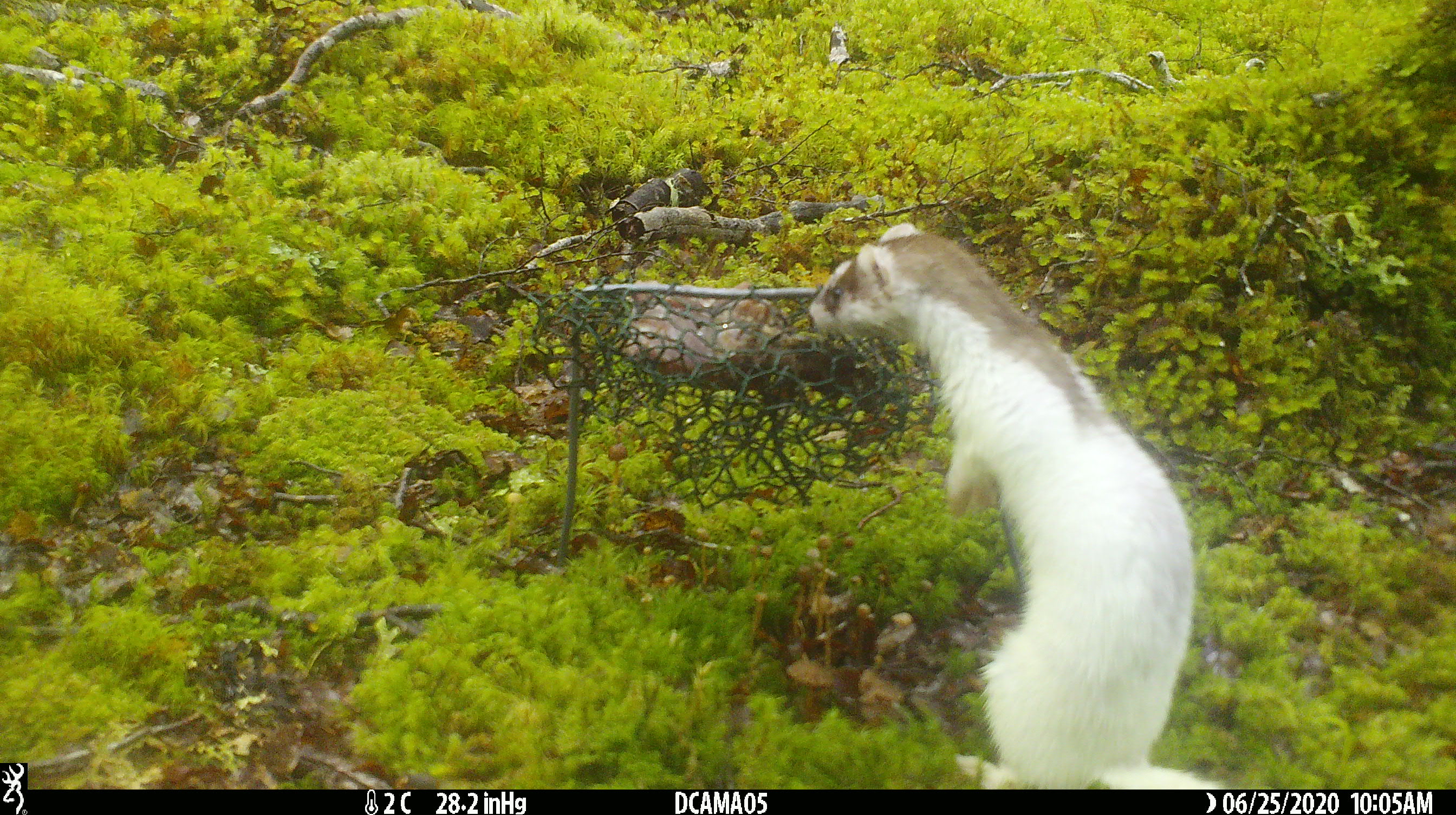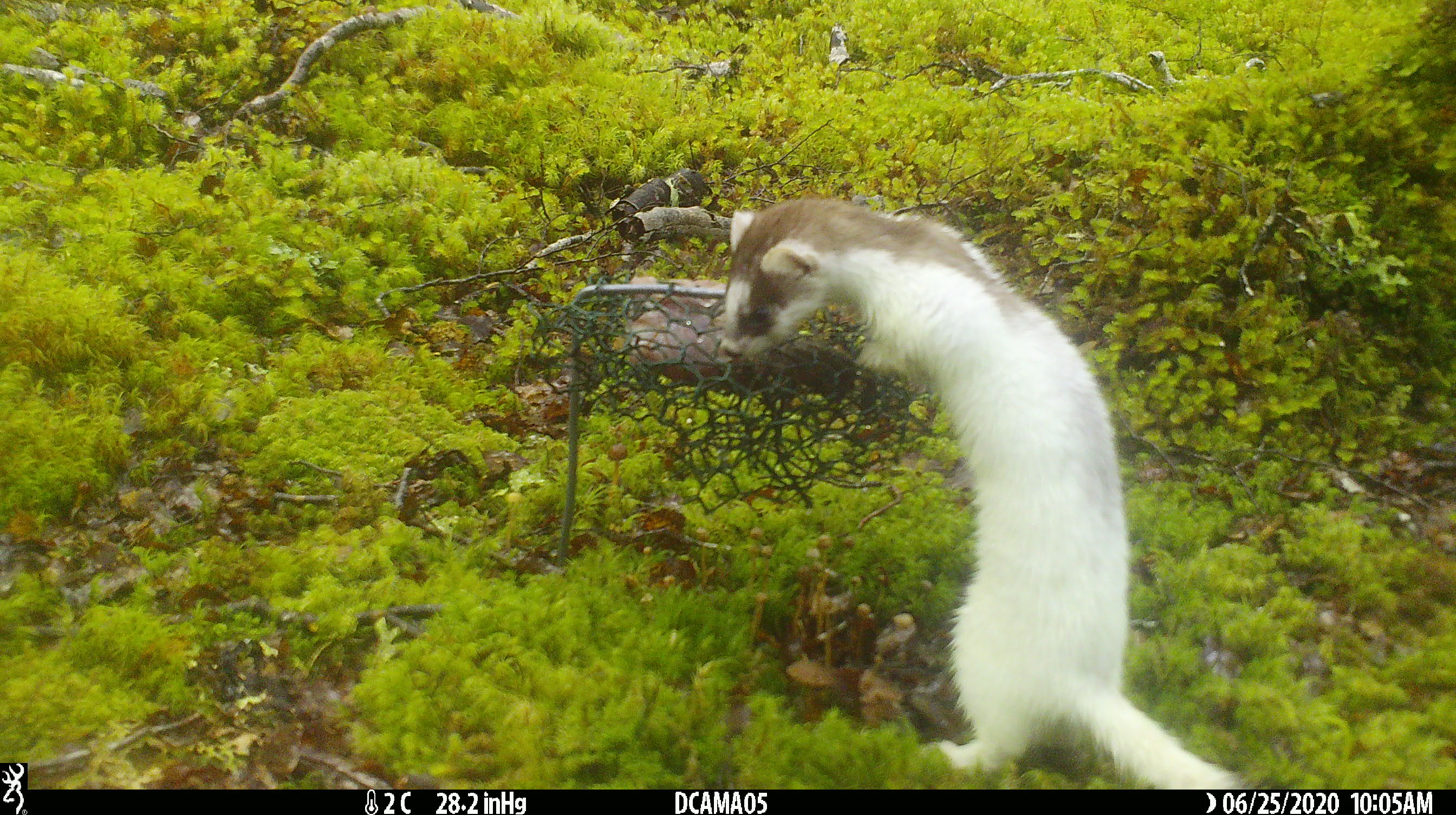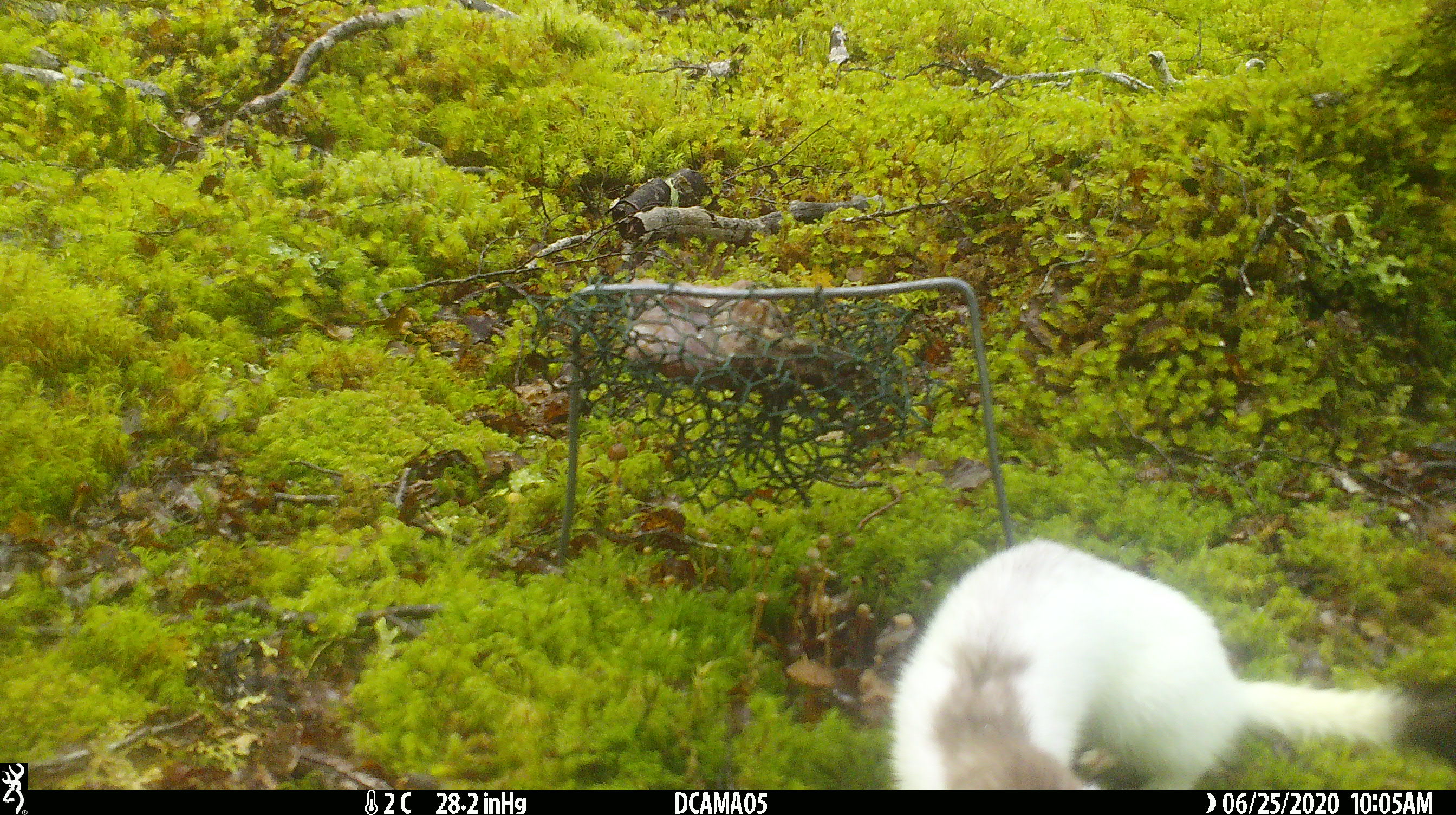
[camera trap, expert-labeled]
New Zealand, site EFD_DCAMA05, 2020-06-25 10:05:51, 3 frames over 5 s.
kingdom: Animalia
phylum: Chordata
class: Mammalia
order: Carnivora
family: Mustelidae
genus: Mustela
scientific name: Mustela erminea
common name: stoat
Stoat (Mustela erminea).